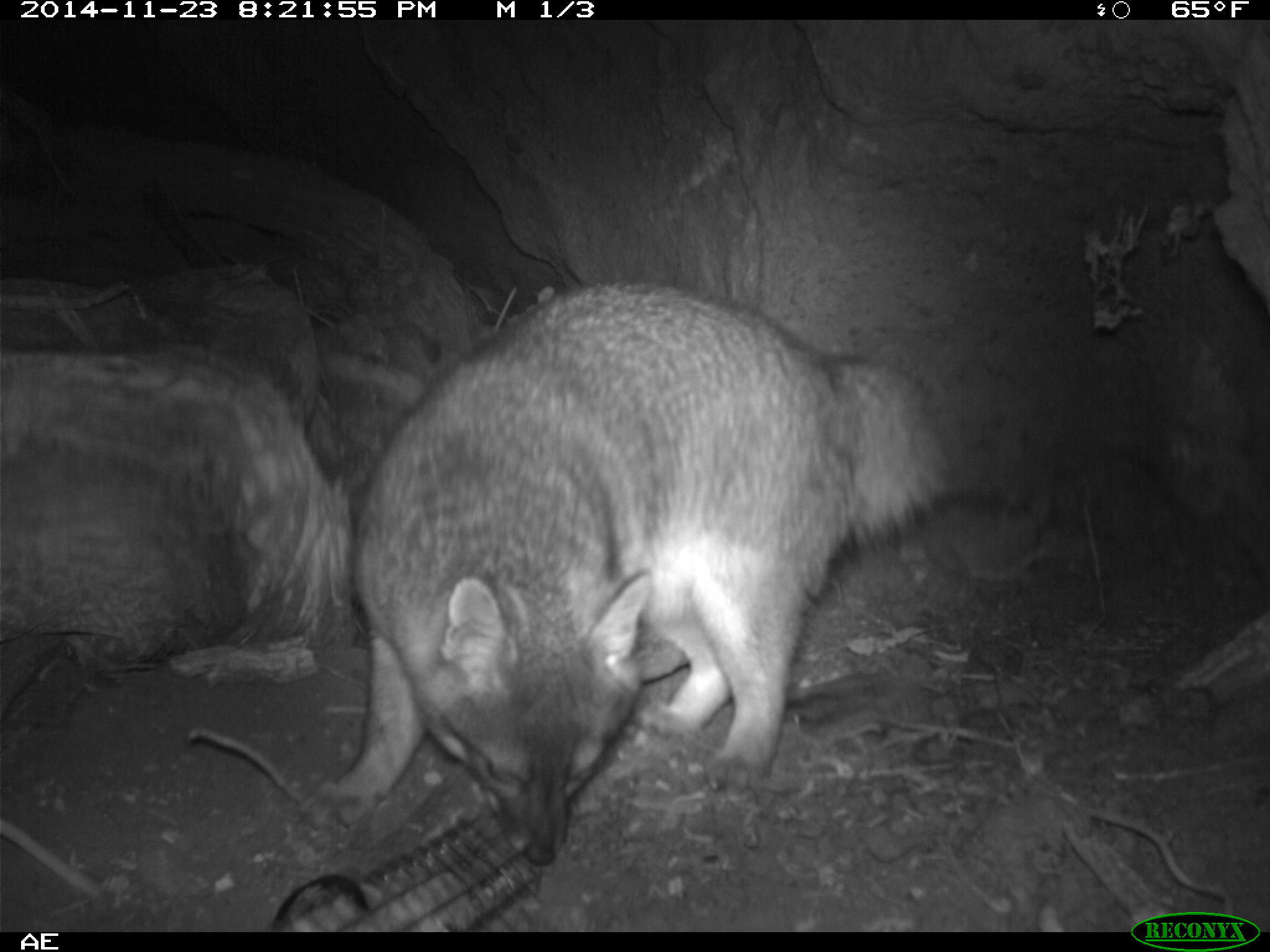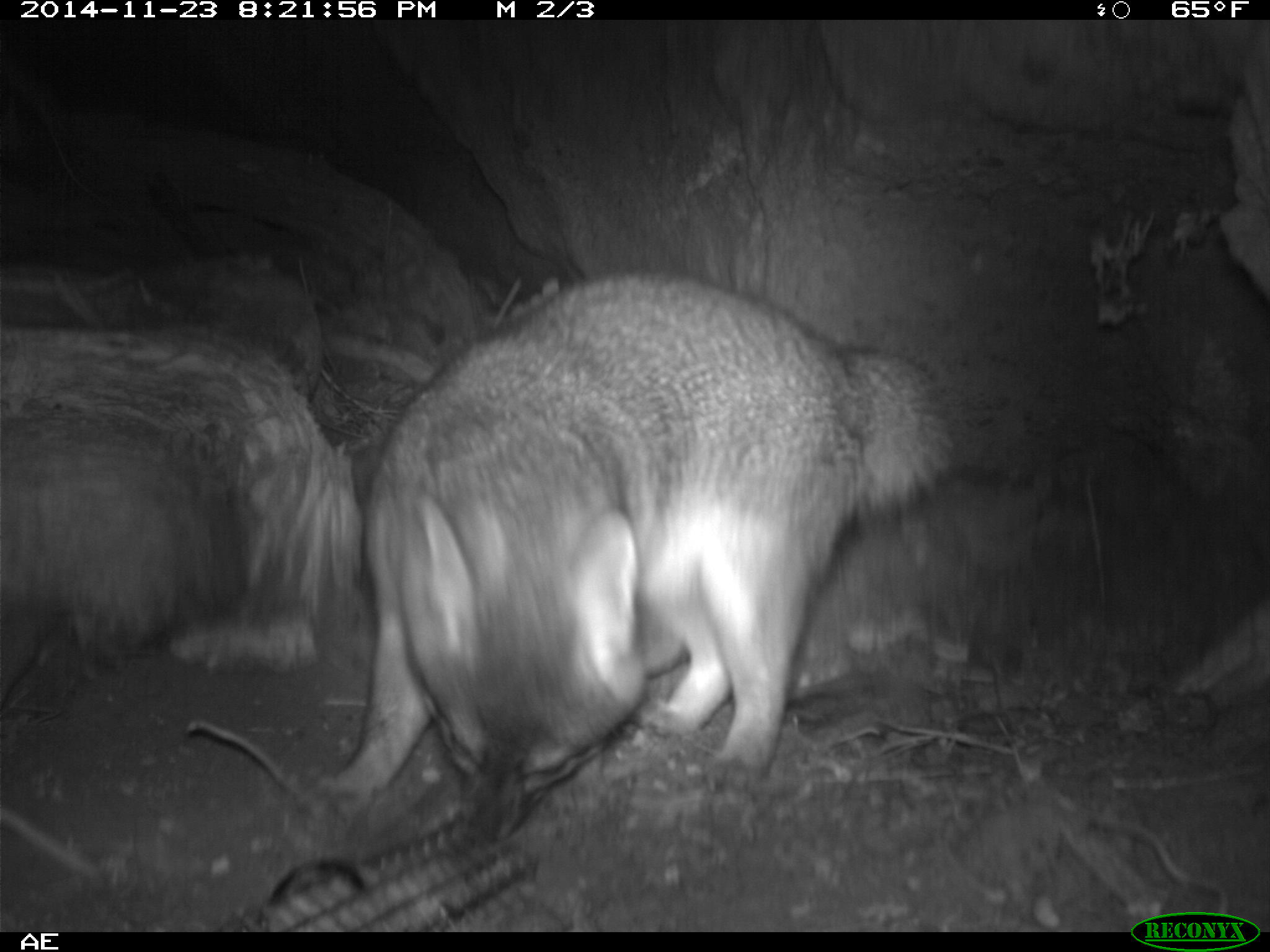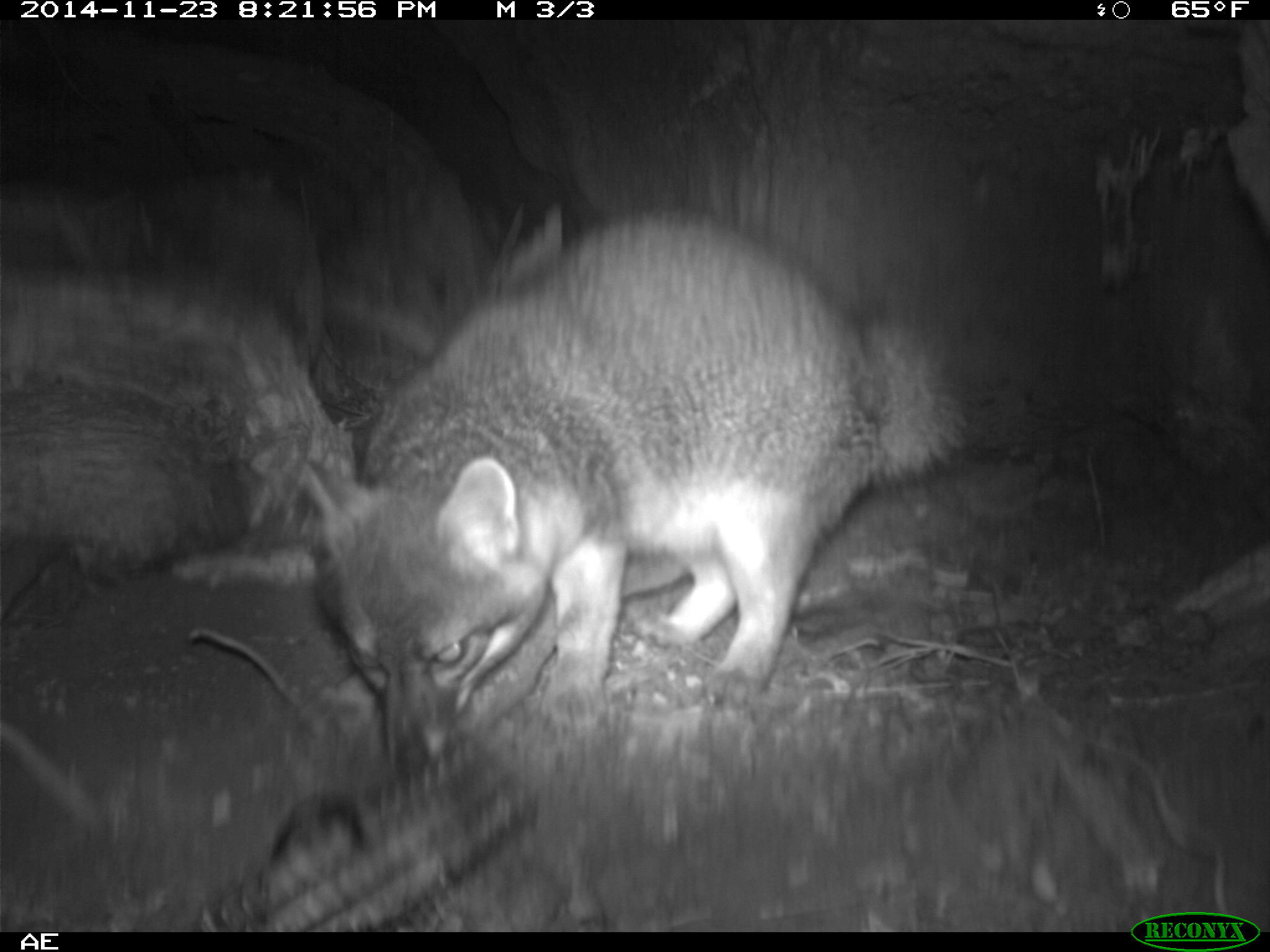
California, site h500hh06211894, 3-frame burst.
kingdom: Animalia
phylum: Chordata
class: Mammalia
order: Carnivora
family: Canidae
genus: Urocyon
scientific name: Urocyon littoralis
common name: island fox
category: fox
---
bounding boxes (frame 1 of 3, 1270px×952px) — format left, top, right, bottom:
fox: 293, 281, 954, 833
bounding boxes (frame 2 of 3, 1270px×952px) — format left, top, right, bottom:
fox: 318, 264, 957, 821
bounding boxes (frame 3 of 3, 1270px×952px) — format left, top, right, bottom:
fox: 293, 208, 969, 772